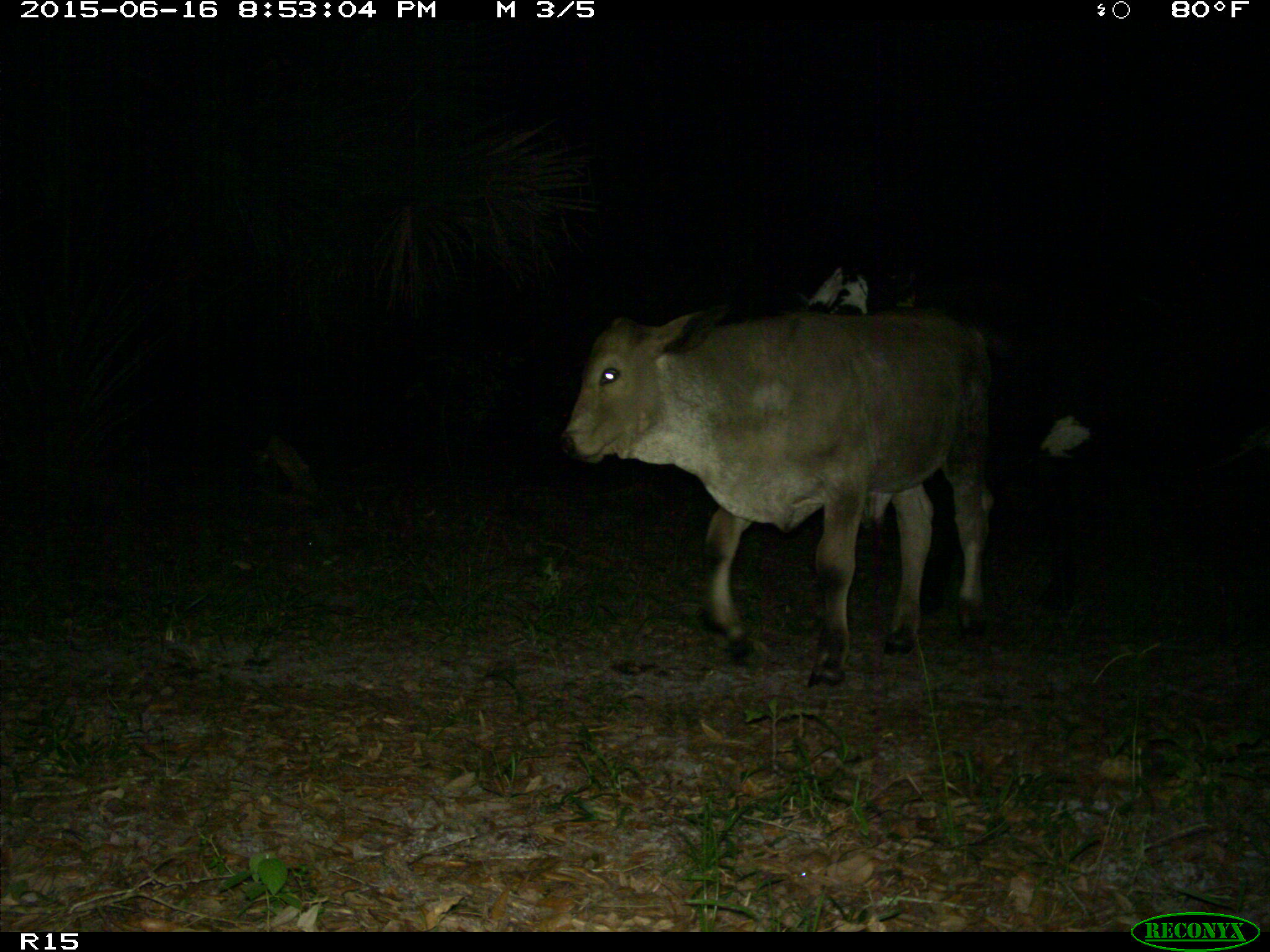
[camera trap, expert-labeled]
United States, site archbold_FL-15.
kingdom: Animalia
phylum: Chordata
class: Mammalia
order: Artiodactyla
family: Bovidae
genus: Bos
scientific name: Bos taurus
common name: domestic cow